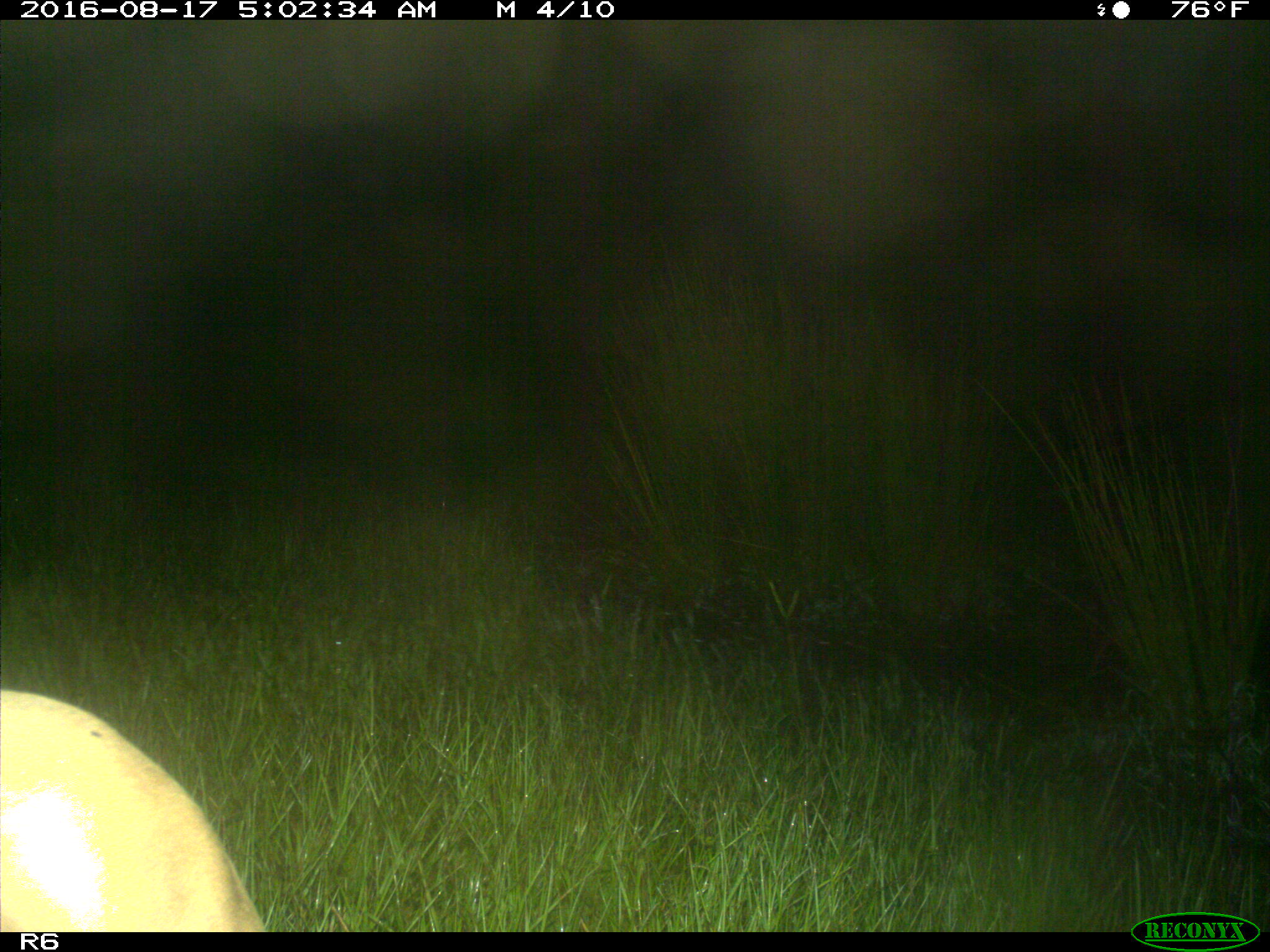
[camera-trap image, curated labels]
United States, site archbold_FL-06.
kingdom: Animalia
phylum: Chordata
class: Mammalia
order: Artiodactyla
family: Bovidae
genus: Bos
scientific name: Bos taurus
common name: domestic cow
Bos taurus (domestic cow).